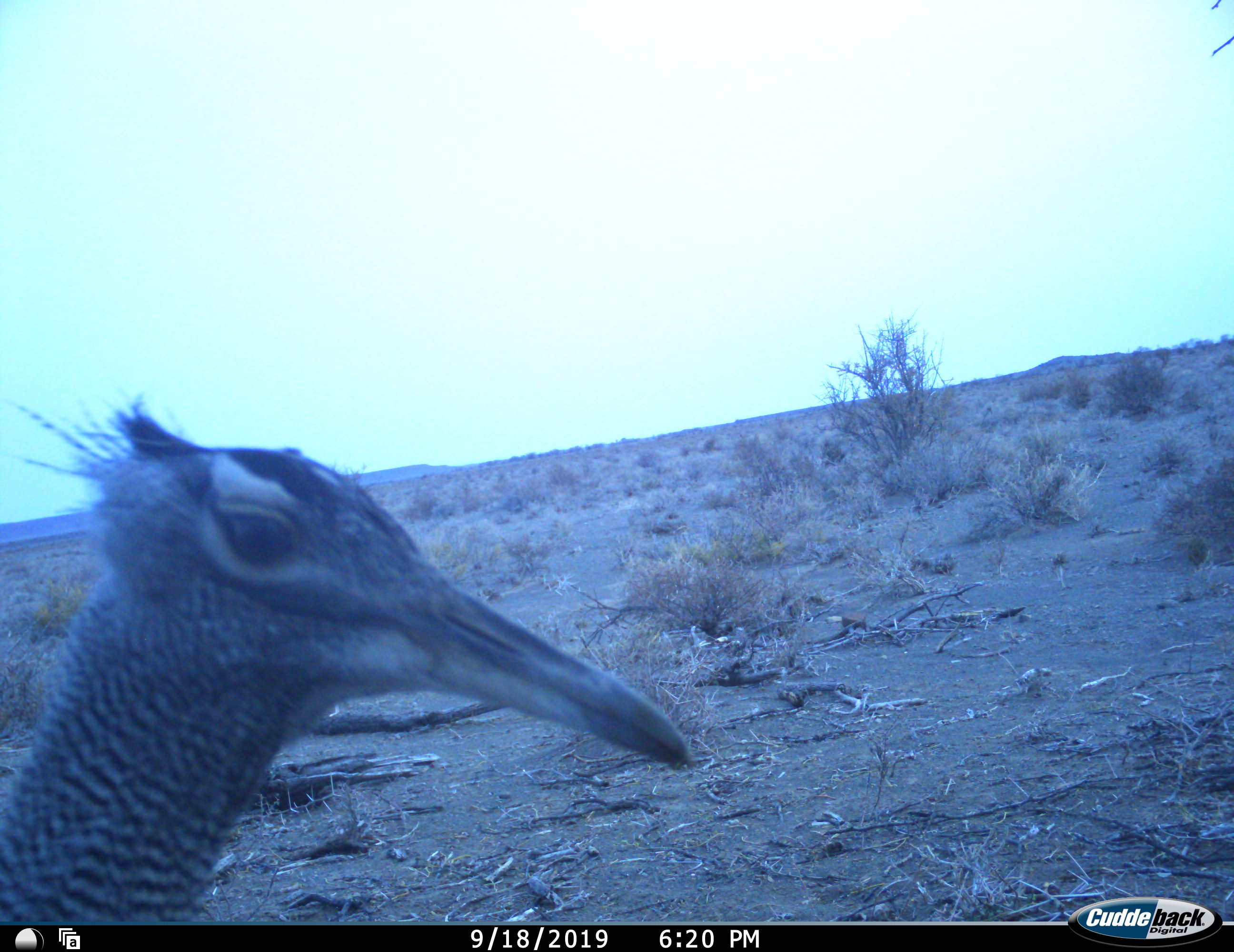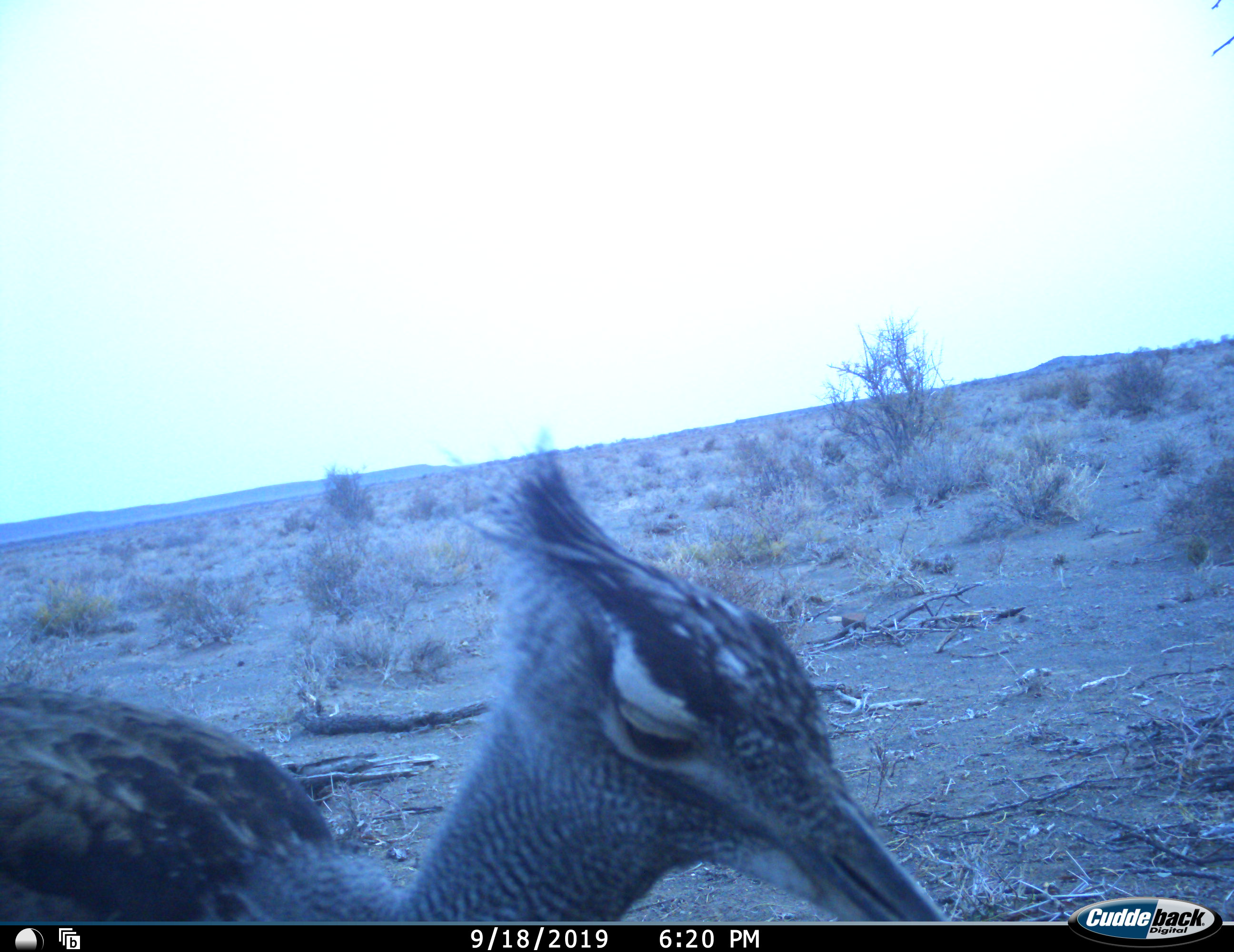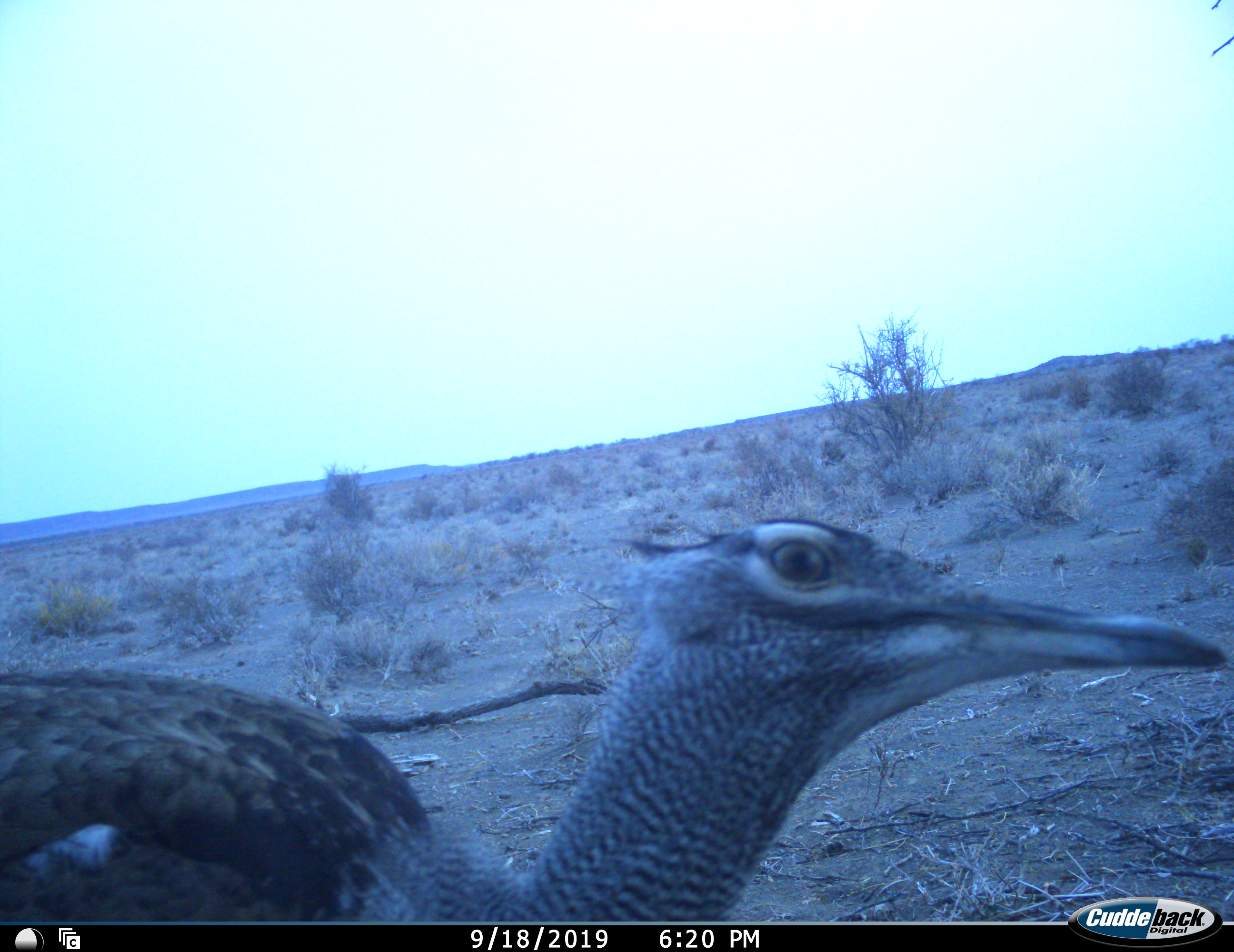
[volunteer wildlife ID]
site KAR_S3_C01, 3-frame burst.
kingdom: Animalia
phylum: Chordata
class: Aves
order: Otidiformes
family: Otididae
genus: Ardeotis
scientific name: Ardeotis kori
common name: kori bustard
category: bustardkori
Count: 1.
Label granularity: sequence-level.